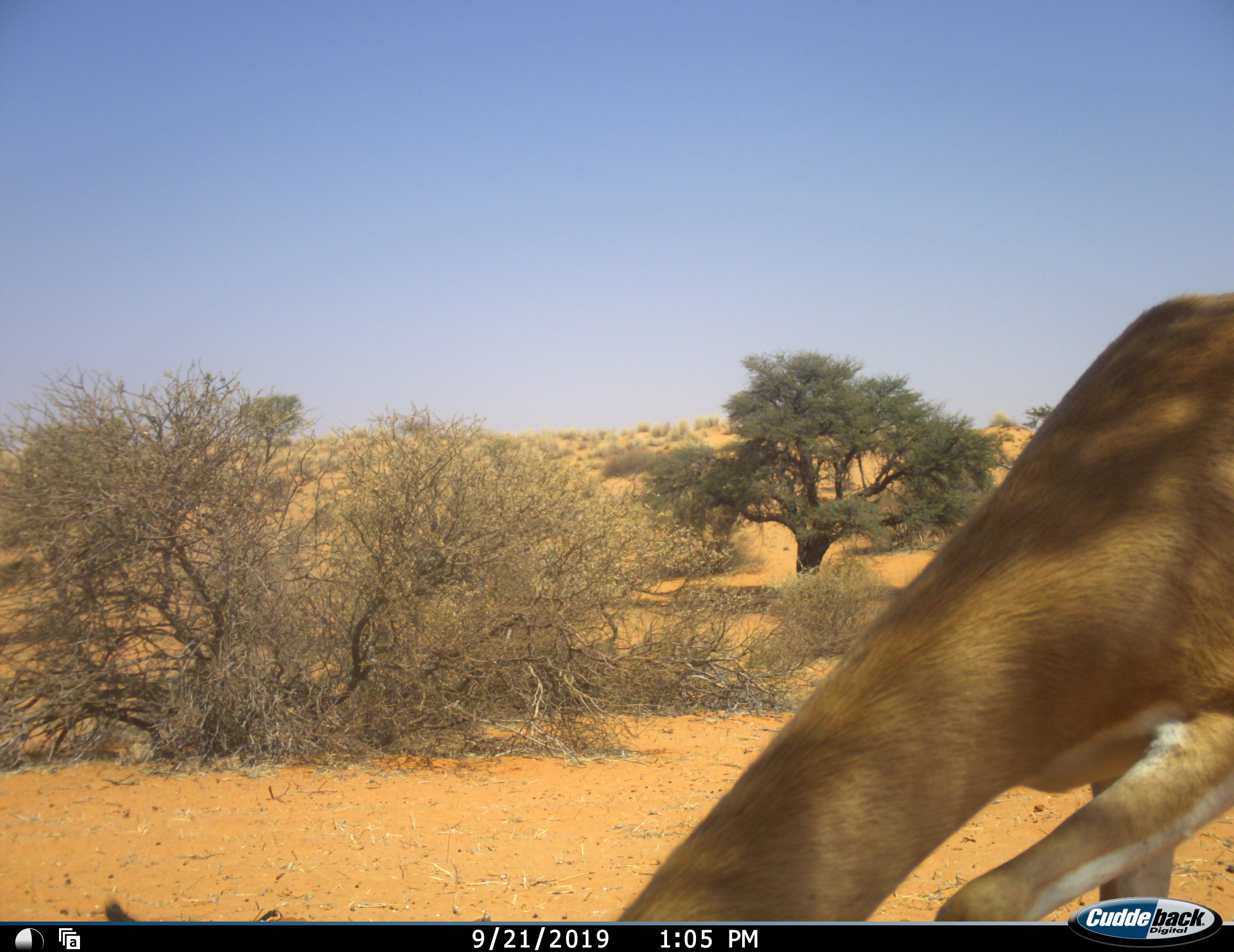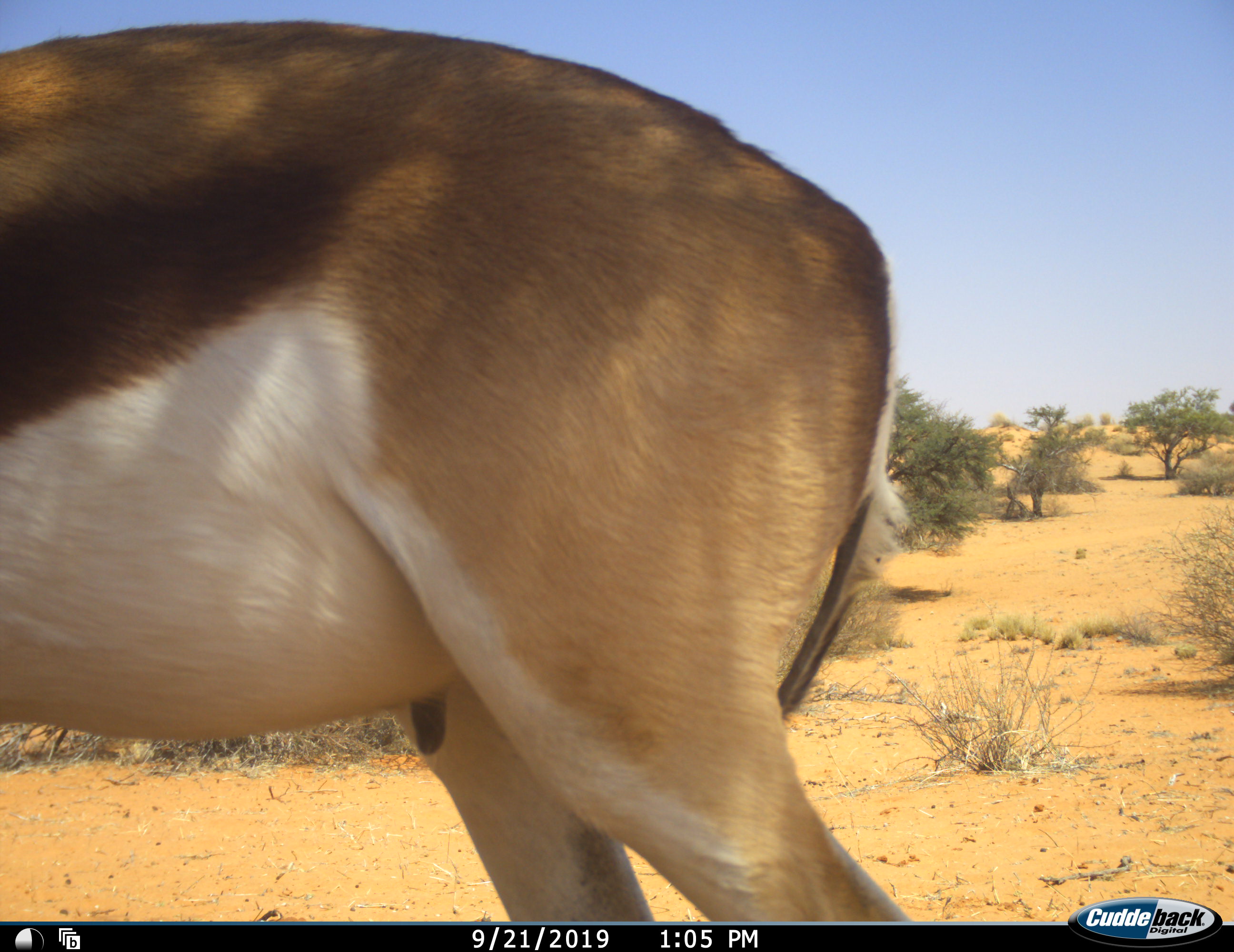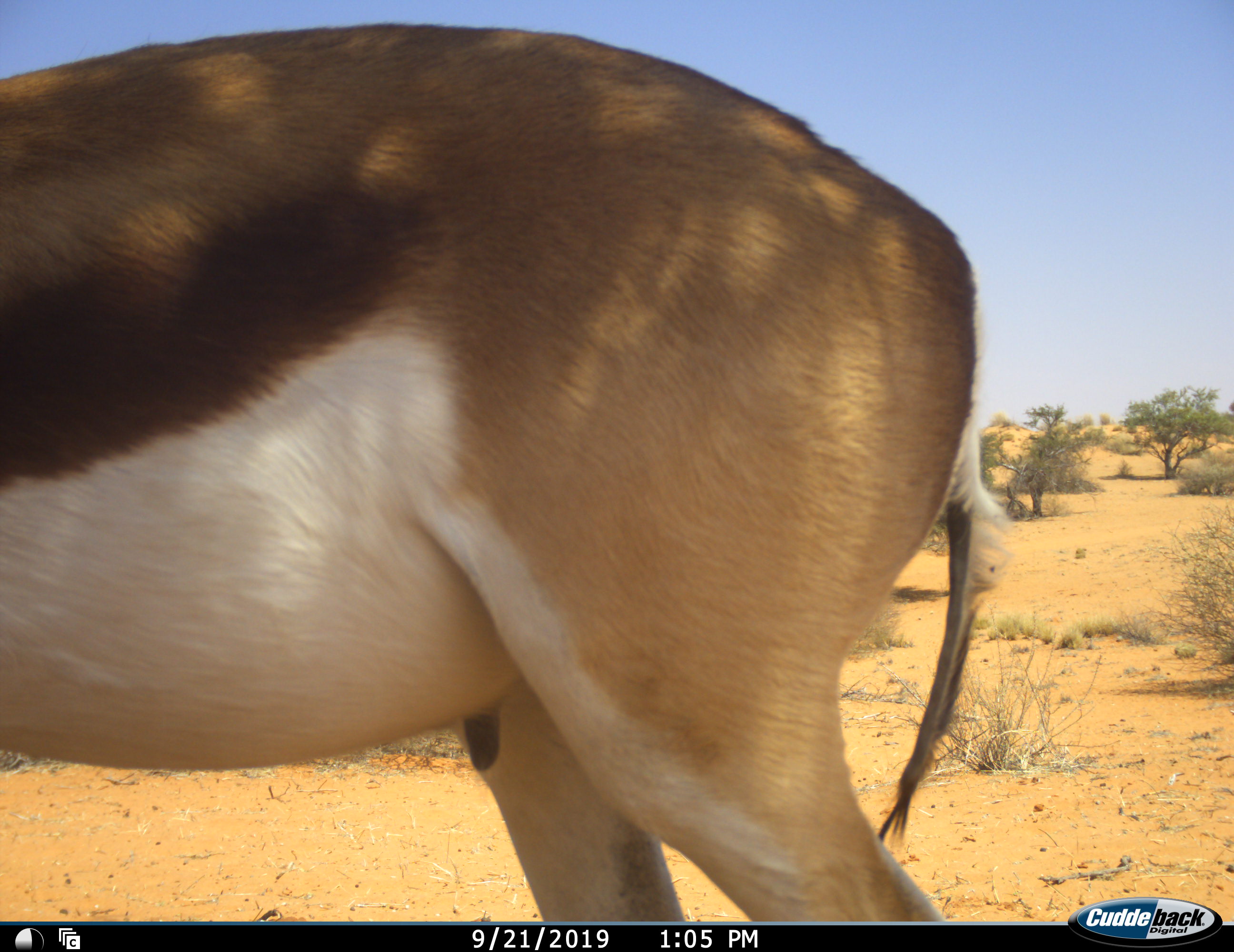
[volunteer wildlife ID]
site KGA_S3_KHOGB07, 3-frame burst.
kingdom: Animalia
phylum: Chordata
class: Mammalia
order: Artiodactyla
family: Bovidae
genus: Antidorcas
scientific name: Antidorcas marsupialis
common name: springbok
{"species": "springbok (Antidorcas marsupialis)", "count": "1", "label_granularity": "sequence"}